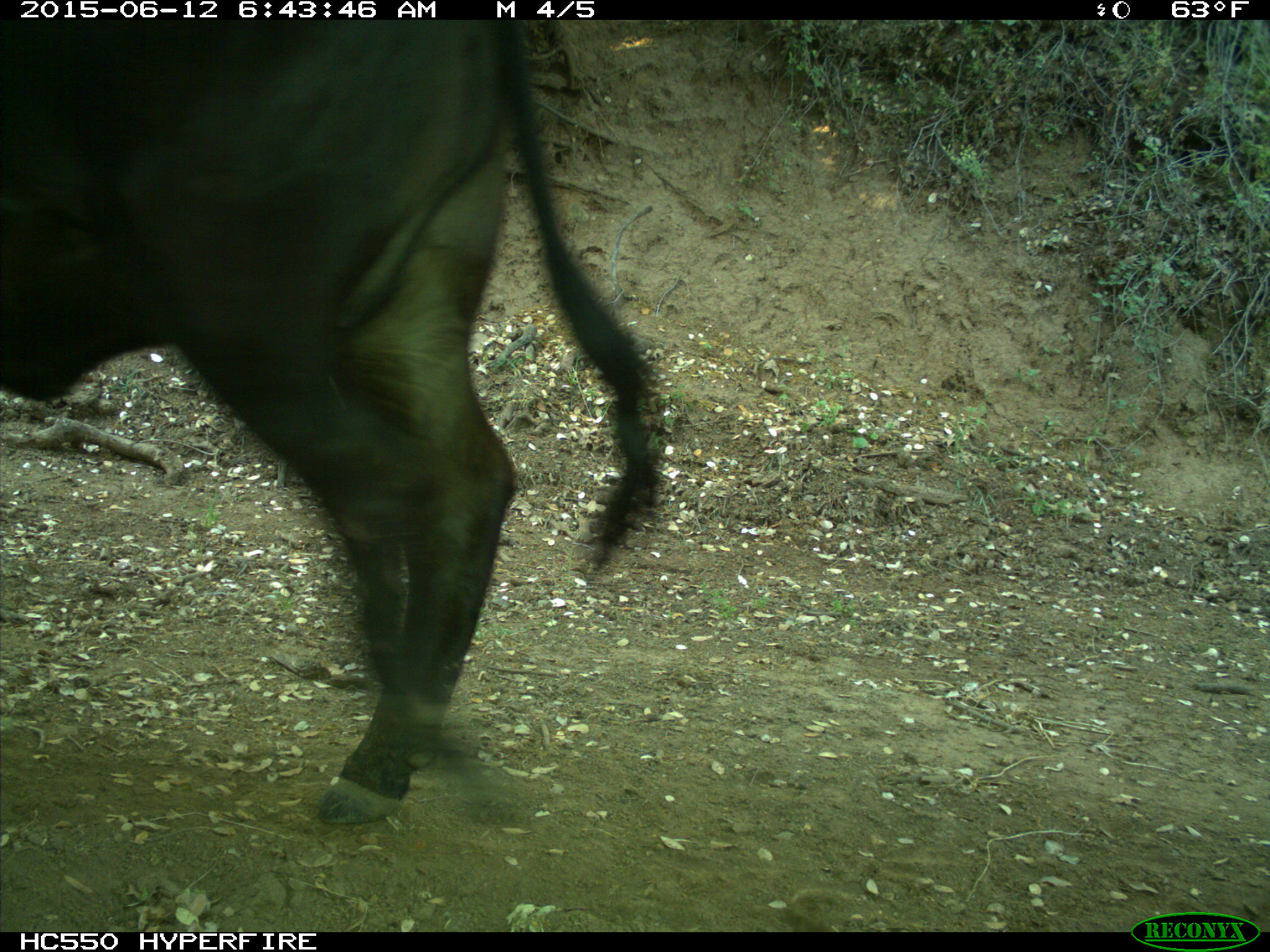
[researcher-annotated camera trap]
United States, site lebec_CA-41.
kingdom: Animalia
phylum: Chordata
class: Mammalia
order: Artiodactyla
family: Bovidae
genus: Bos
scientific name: Bos taurus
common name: domestic cow